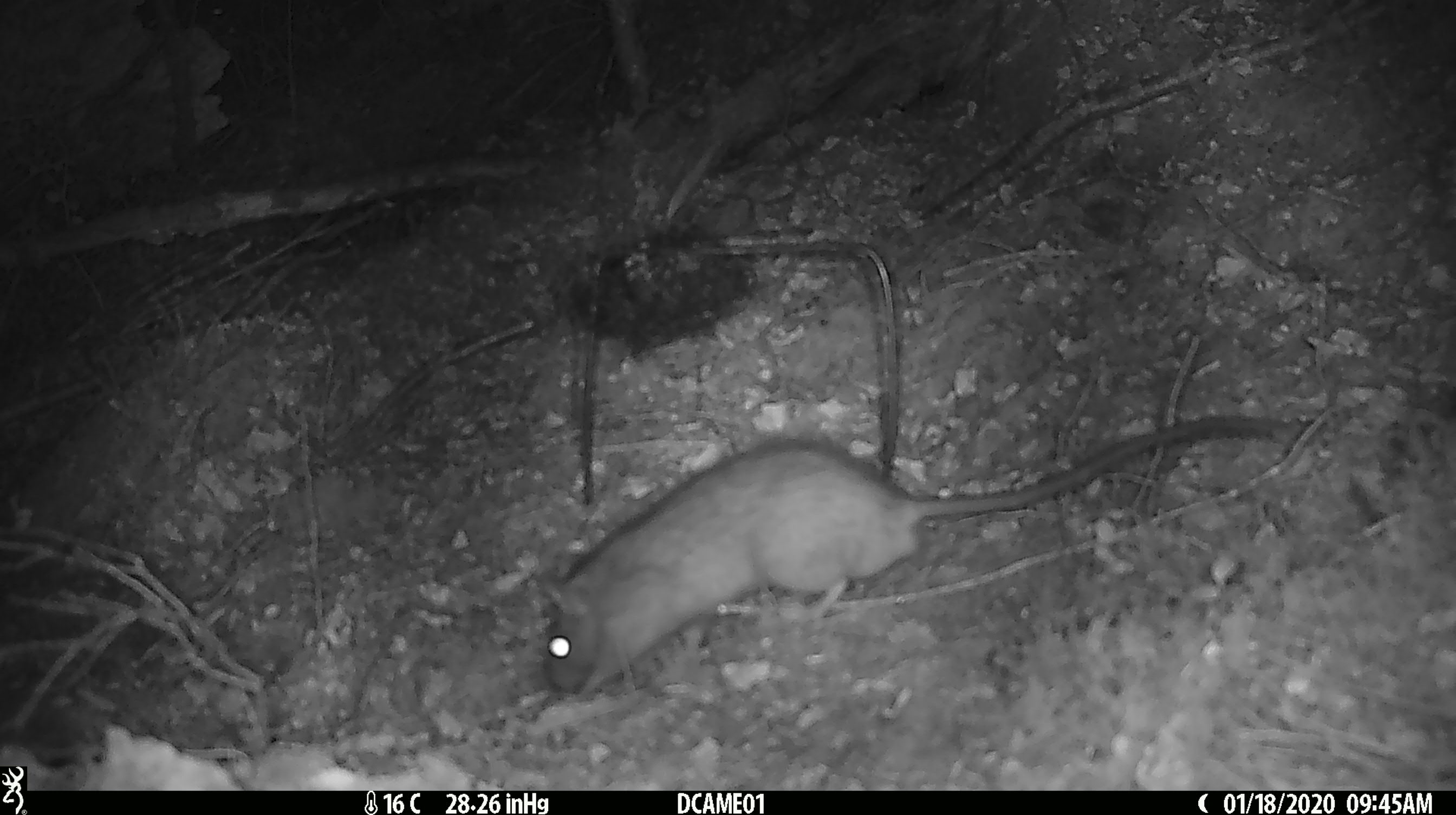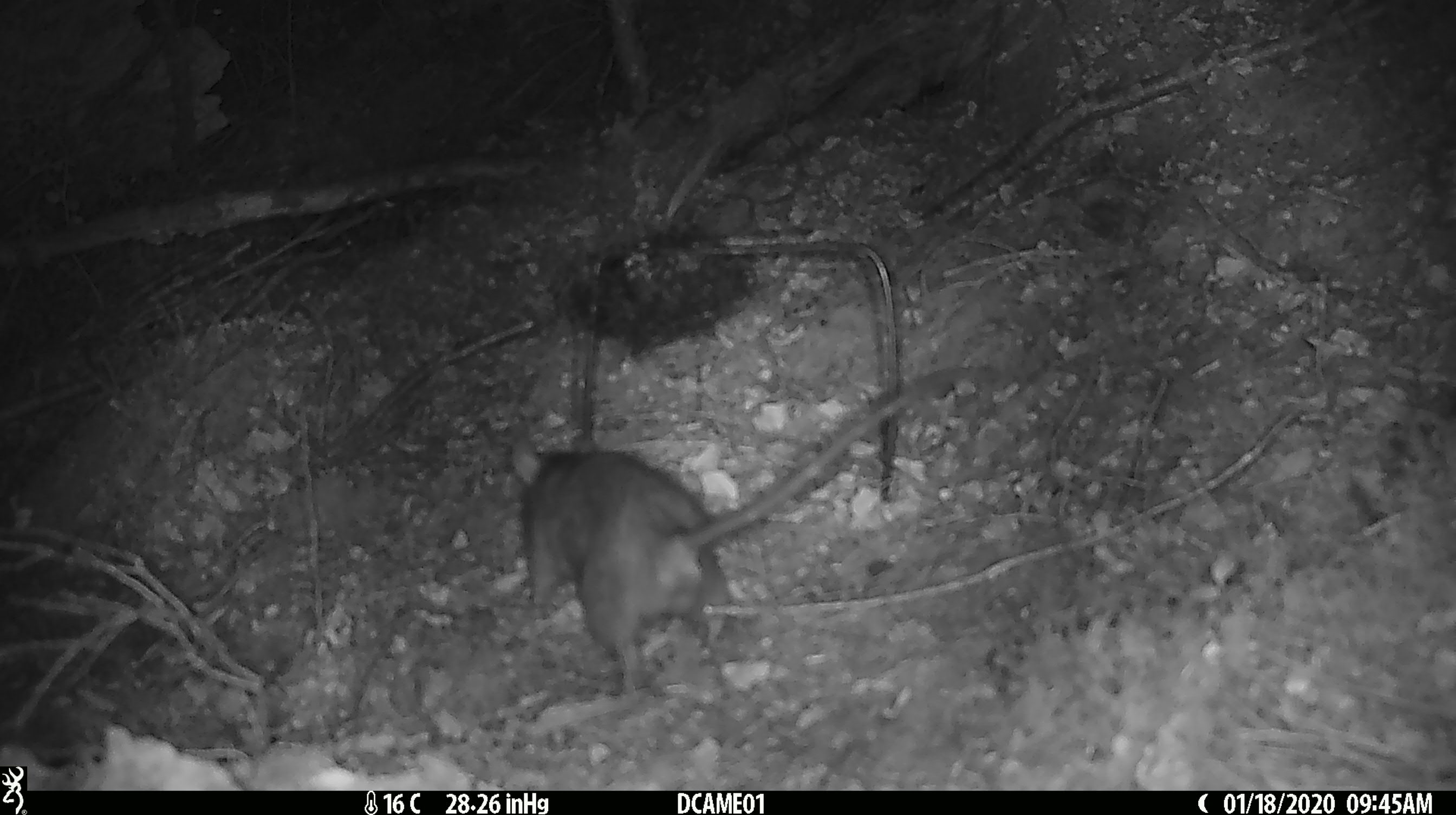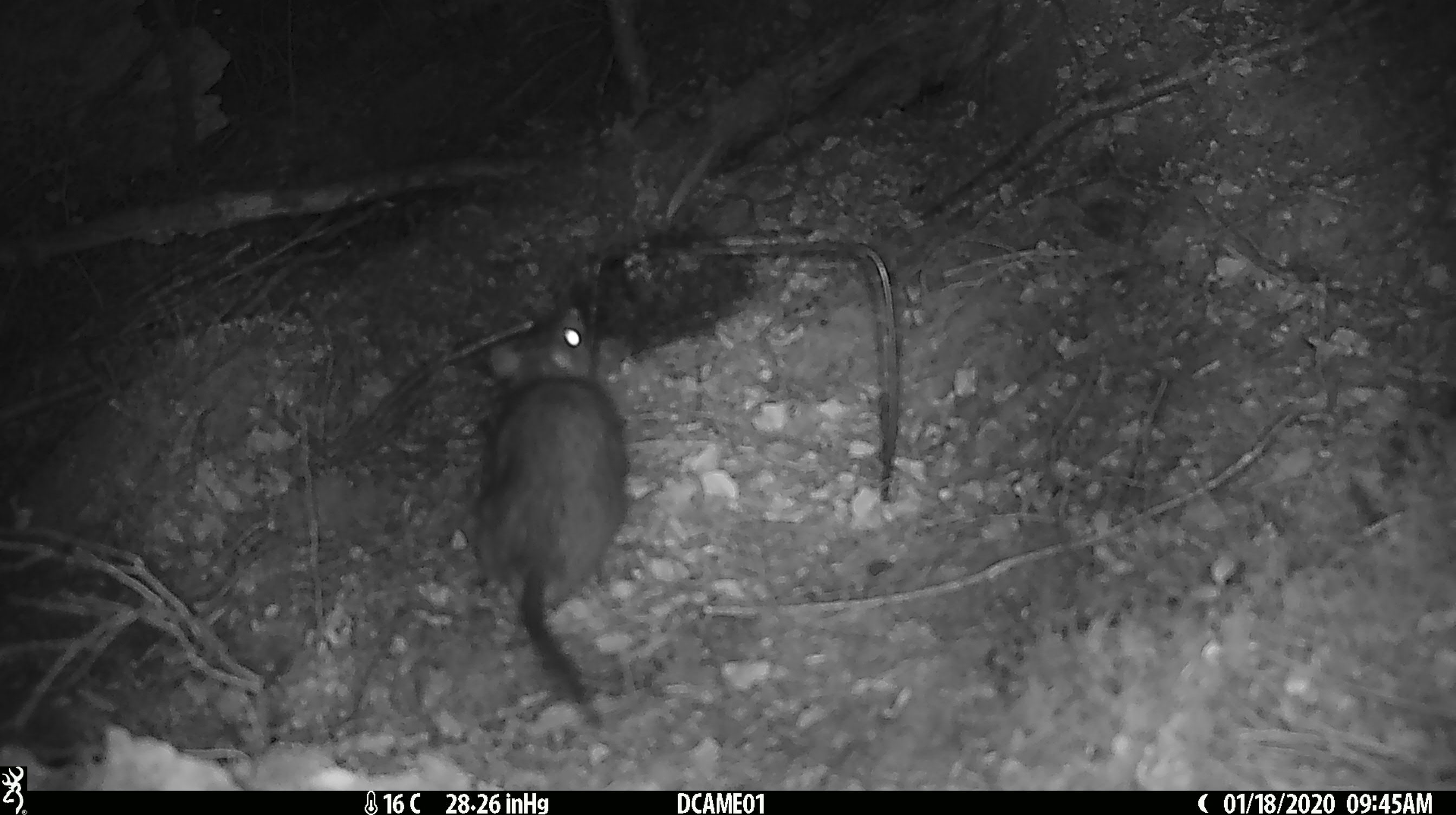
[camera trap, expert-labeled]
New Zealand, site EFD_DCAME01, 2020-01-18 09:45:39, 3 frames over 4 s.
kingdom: Animalia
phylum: Chordata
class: Mammalia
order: Rodentia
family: Muridae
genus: Rattus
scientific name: Rattus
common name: rat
Rat (Rattus).